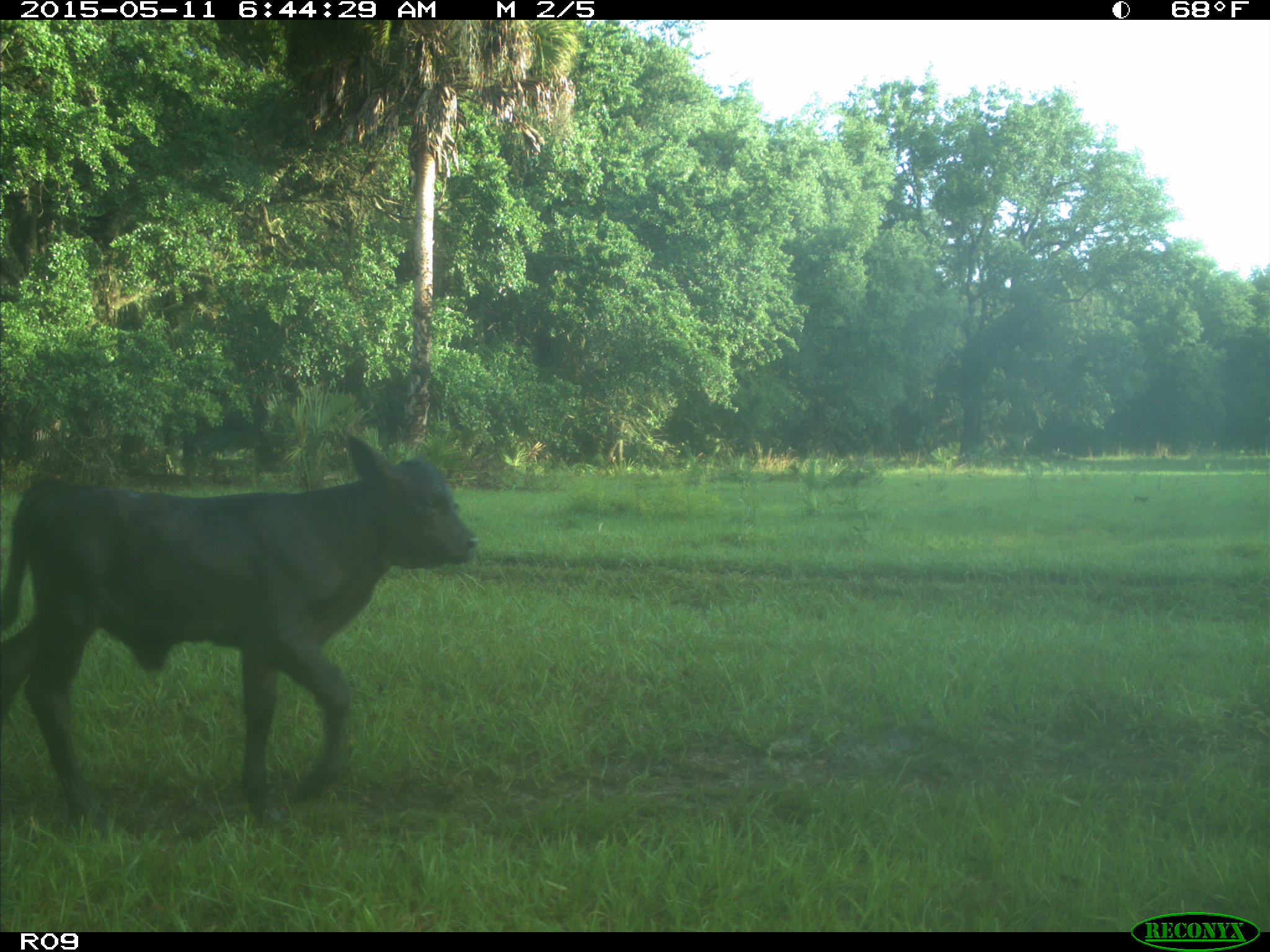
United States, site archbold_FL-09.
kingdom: Animalia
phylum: Chordata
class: Mammalia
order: Artiodactyla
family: Bovidae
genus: Bos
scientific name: Bos taurus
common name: domestic cow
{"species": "Bos taurus (domestic cow)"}